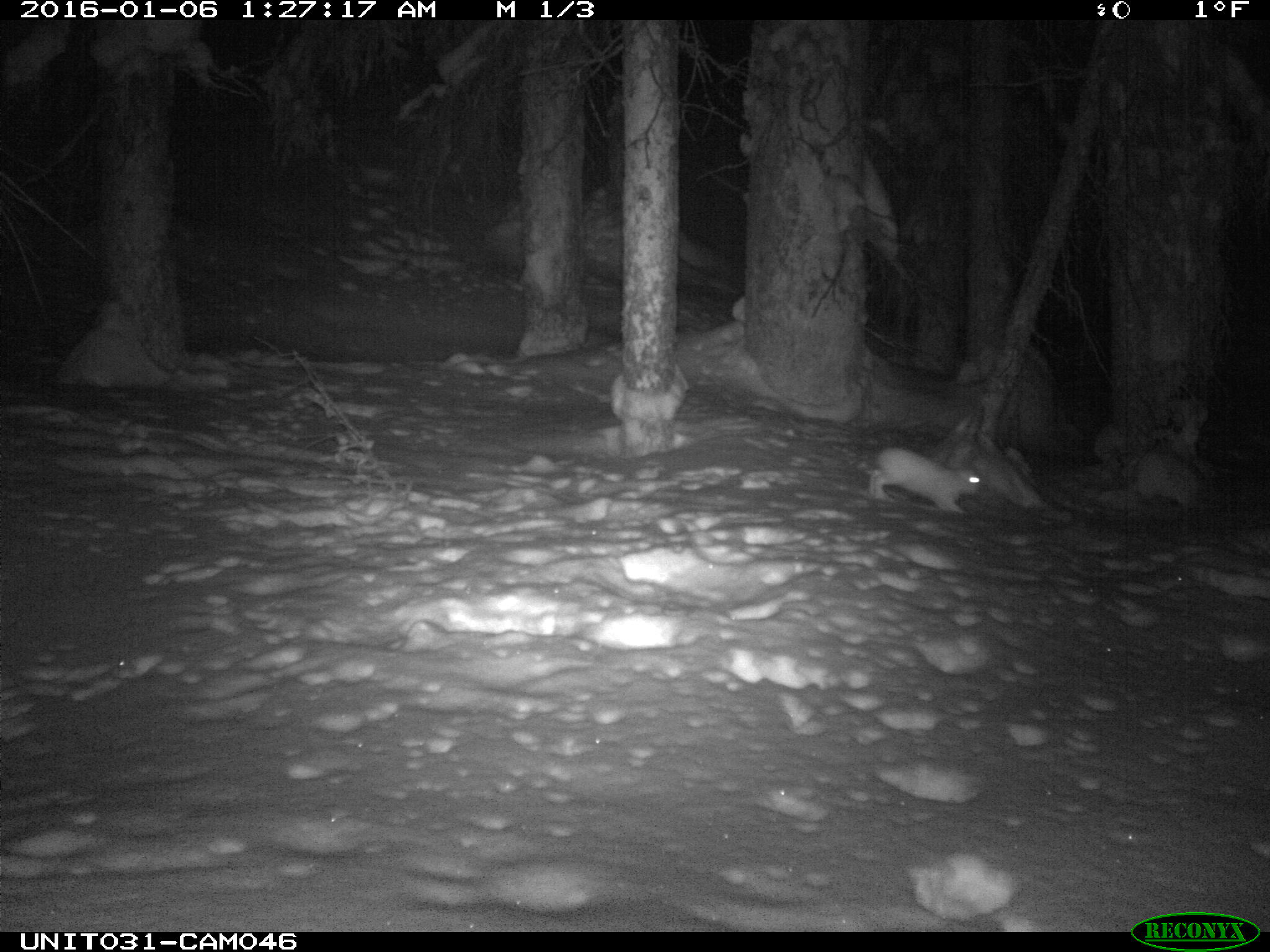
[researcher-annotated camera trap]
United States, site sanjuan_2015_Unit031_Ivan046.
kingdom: Animalia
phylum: Chordata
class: Mammalia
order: Lagomorpha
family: Leporidae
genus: Lepus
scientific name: Lepus americanus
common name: snowshoe hare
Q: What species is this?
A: Lepus americanus (snowshoe hare).